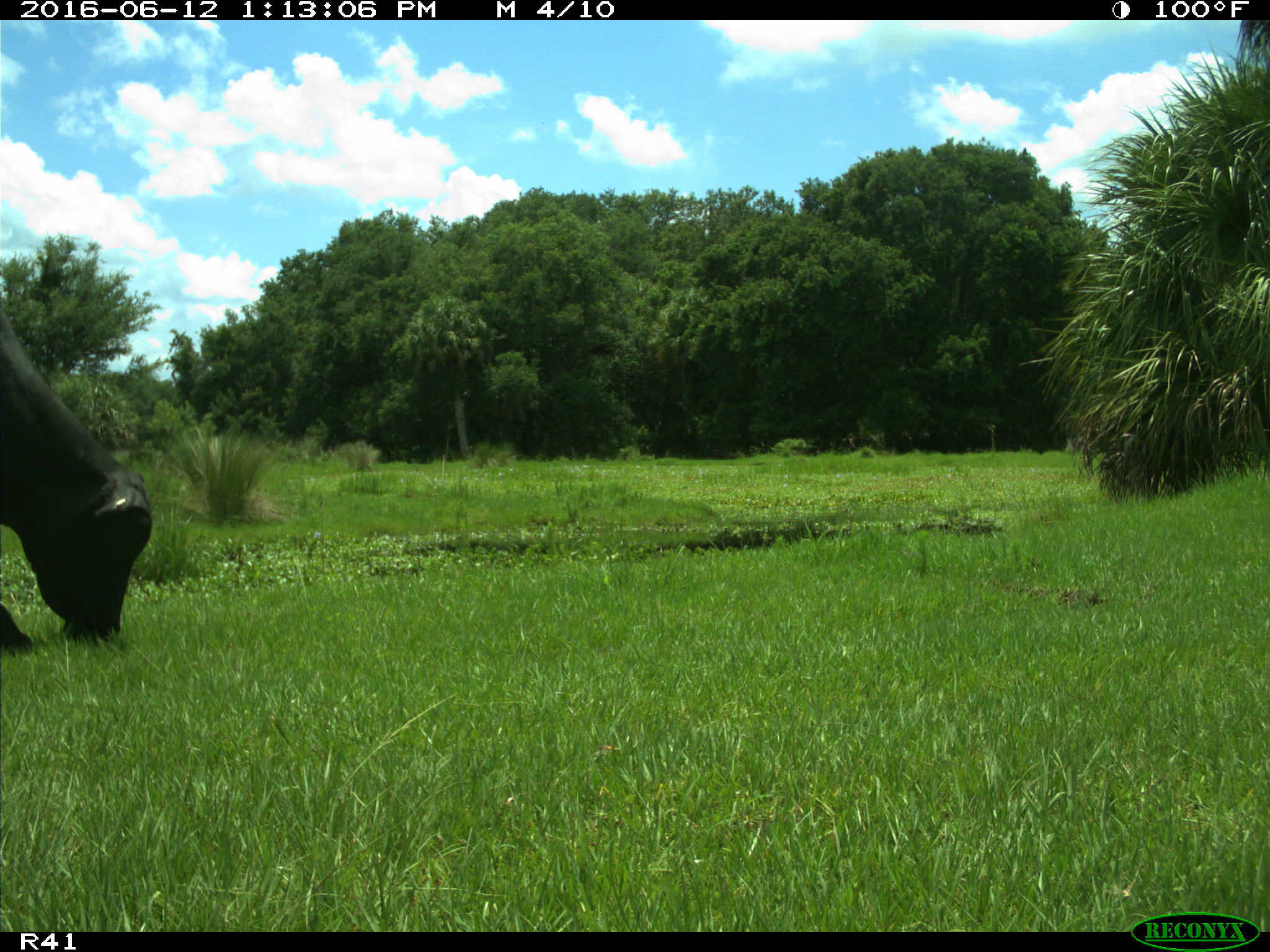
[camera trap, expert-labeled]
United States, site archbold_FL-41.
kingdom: Animalia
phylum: Chordata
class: Mammalia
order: Artiodactyla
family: Bovidae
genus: Bos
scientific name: Bos taurus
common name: domestic cow